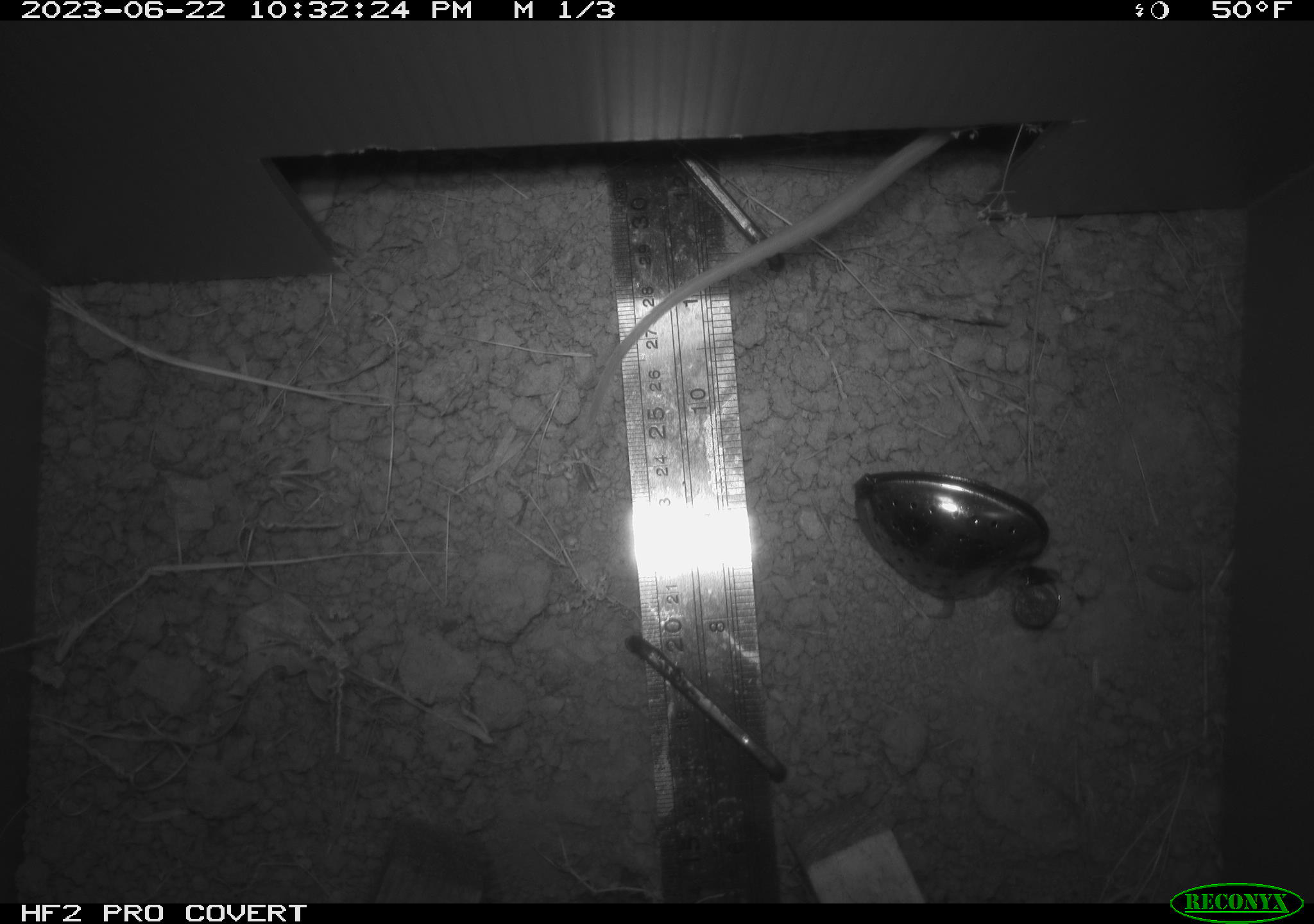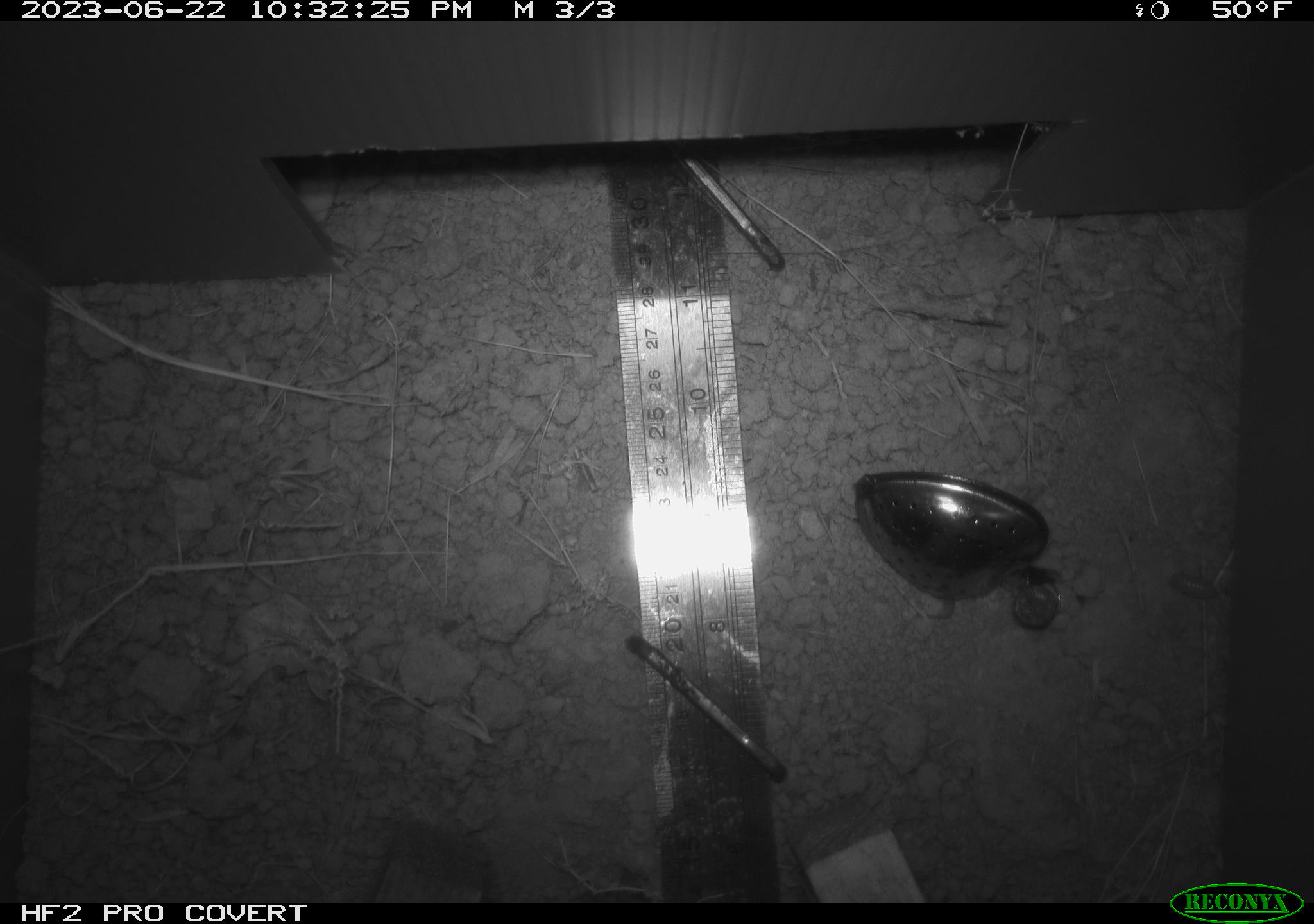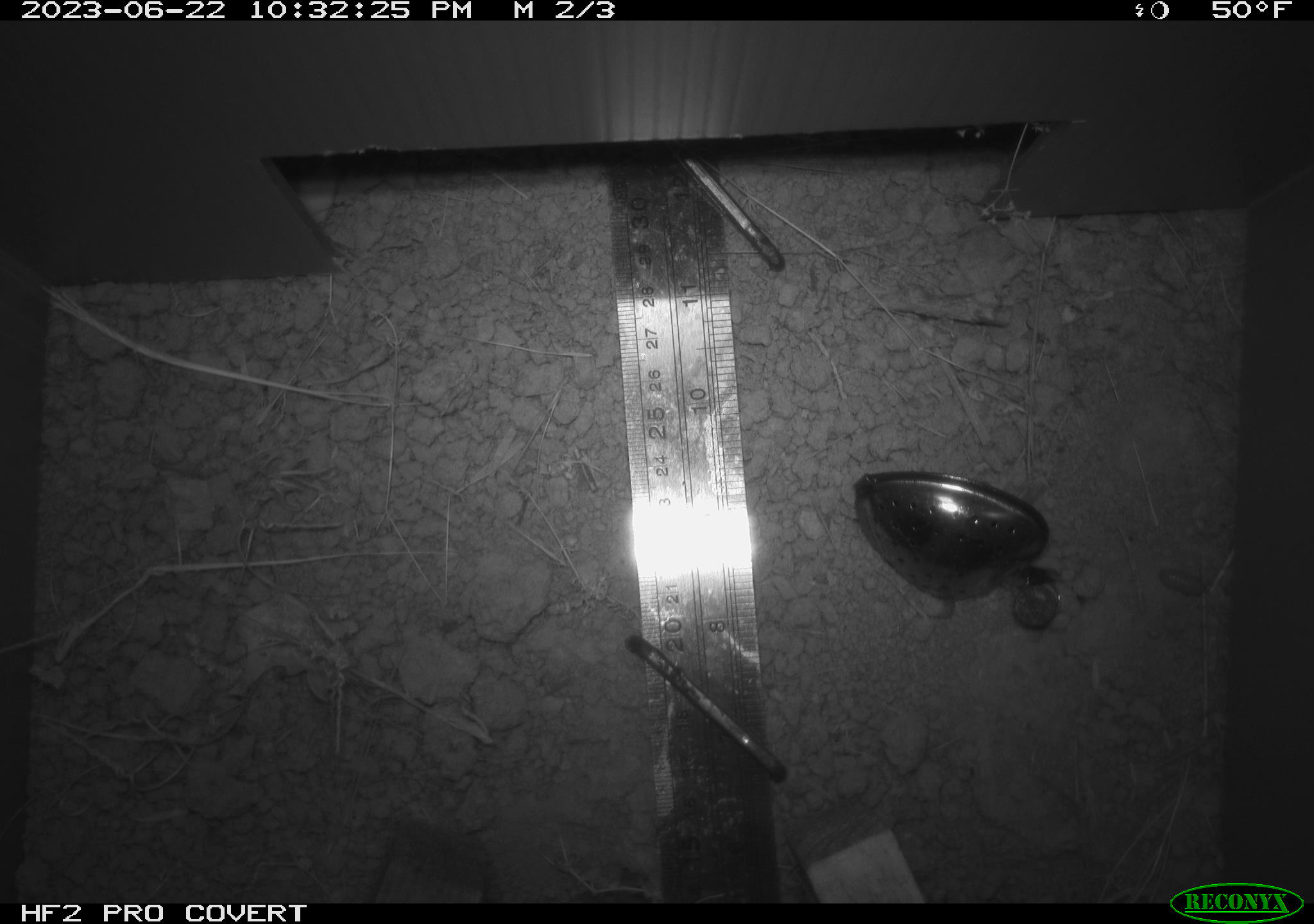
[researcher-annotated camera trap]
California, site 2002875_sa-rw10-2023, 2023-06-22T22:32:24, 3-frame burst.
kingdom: Animalia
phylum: Chordata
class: Mammalia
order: Rodentia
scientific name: Rodentia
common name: rodent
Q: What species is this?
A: Rodent (Rodentia).